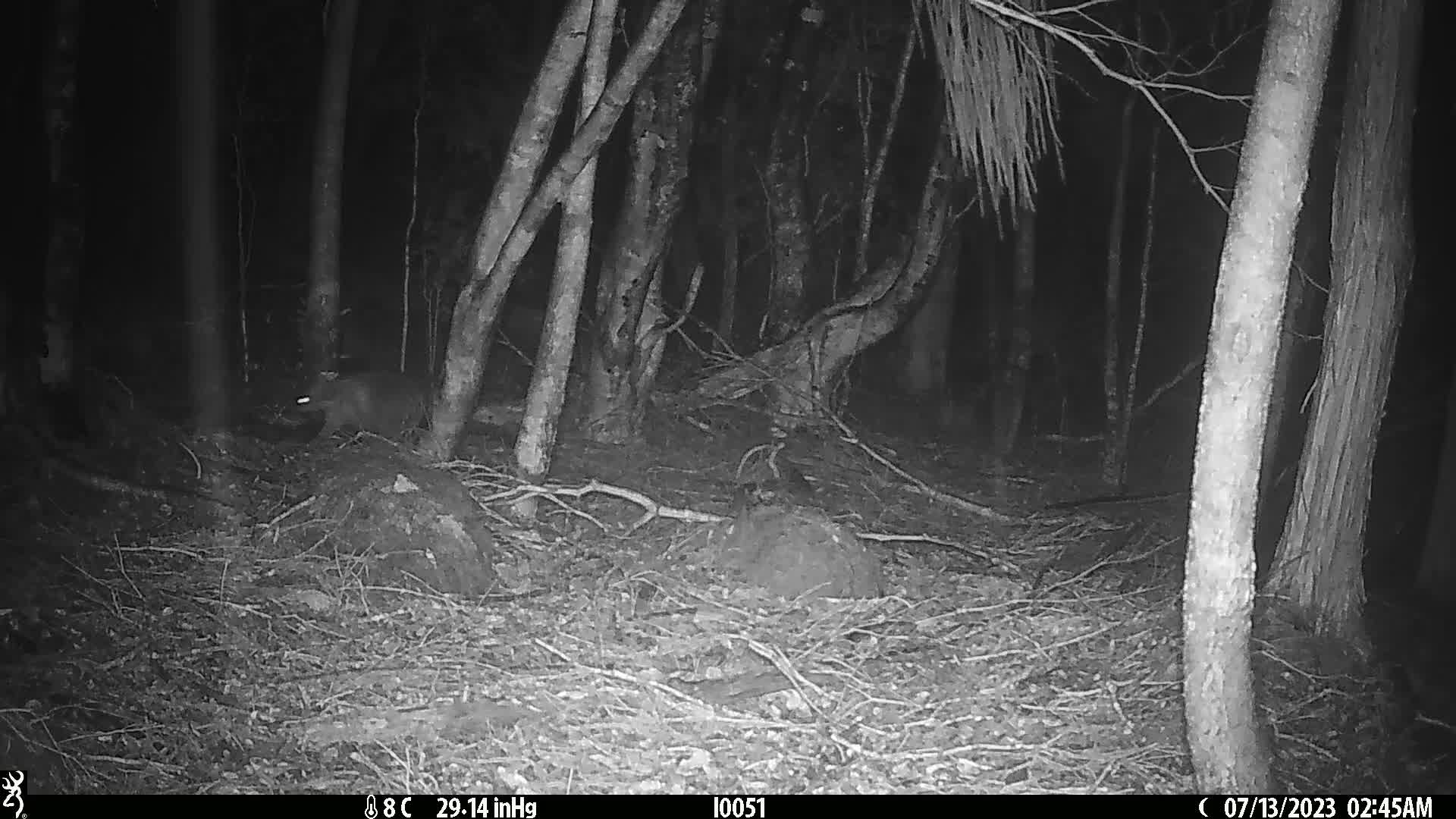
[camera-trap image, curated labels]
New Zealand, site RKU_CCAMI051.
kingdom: Animalia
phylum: Chordata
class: Mammalia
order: Diprotodontia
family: Phalangeridae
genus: Trichosurus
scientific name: Trichosurus vulpecula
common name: common brushtail possum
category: possum